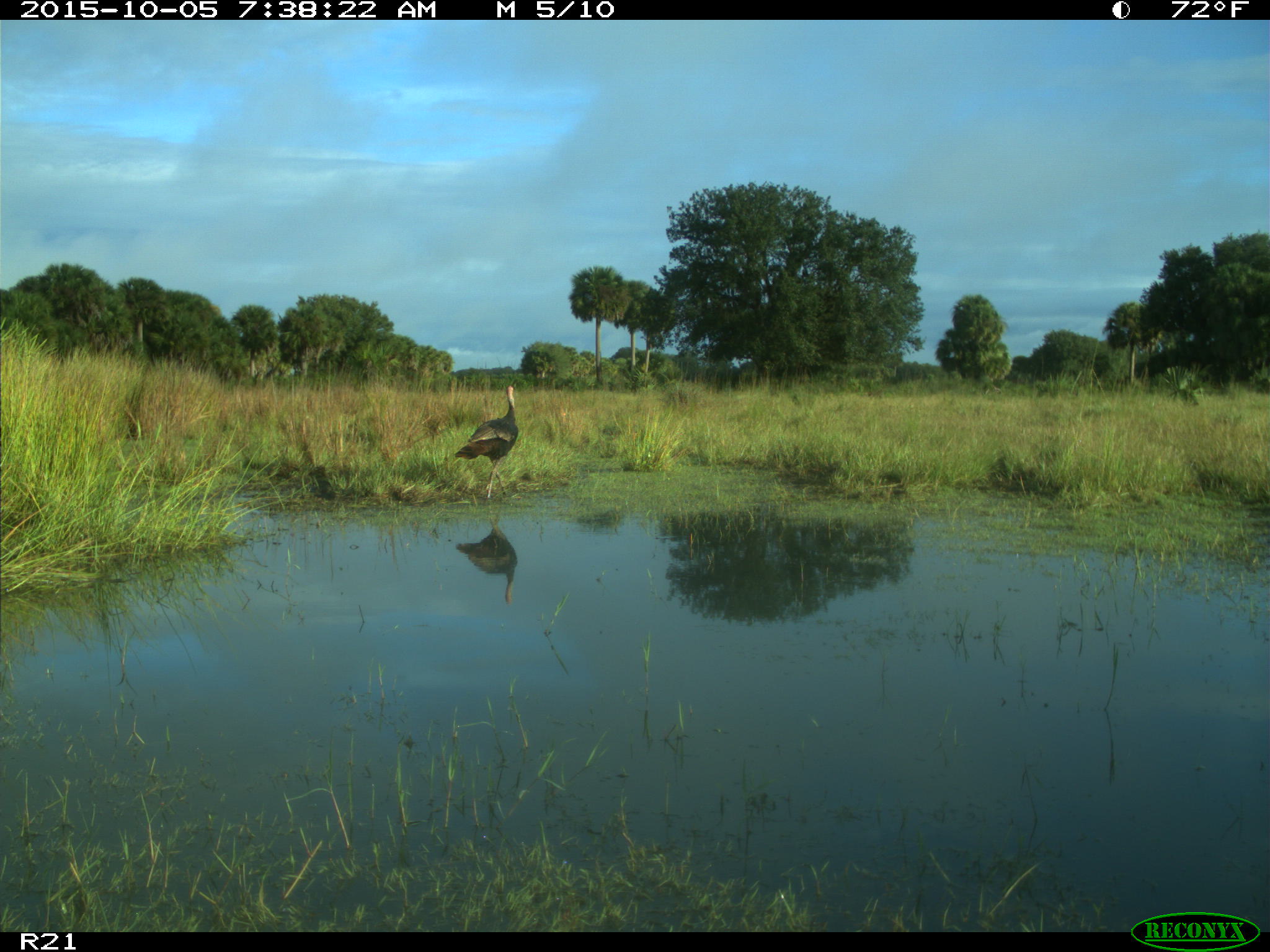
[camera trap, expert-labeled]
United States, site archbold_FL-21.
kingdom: Animalia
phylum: Chordata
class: Aves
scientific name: Aves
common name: birds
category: unidentified bird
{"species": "unidentified bird (birds) (Aves)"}